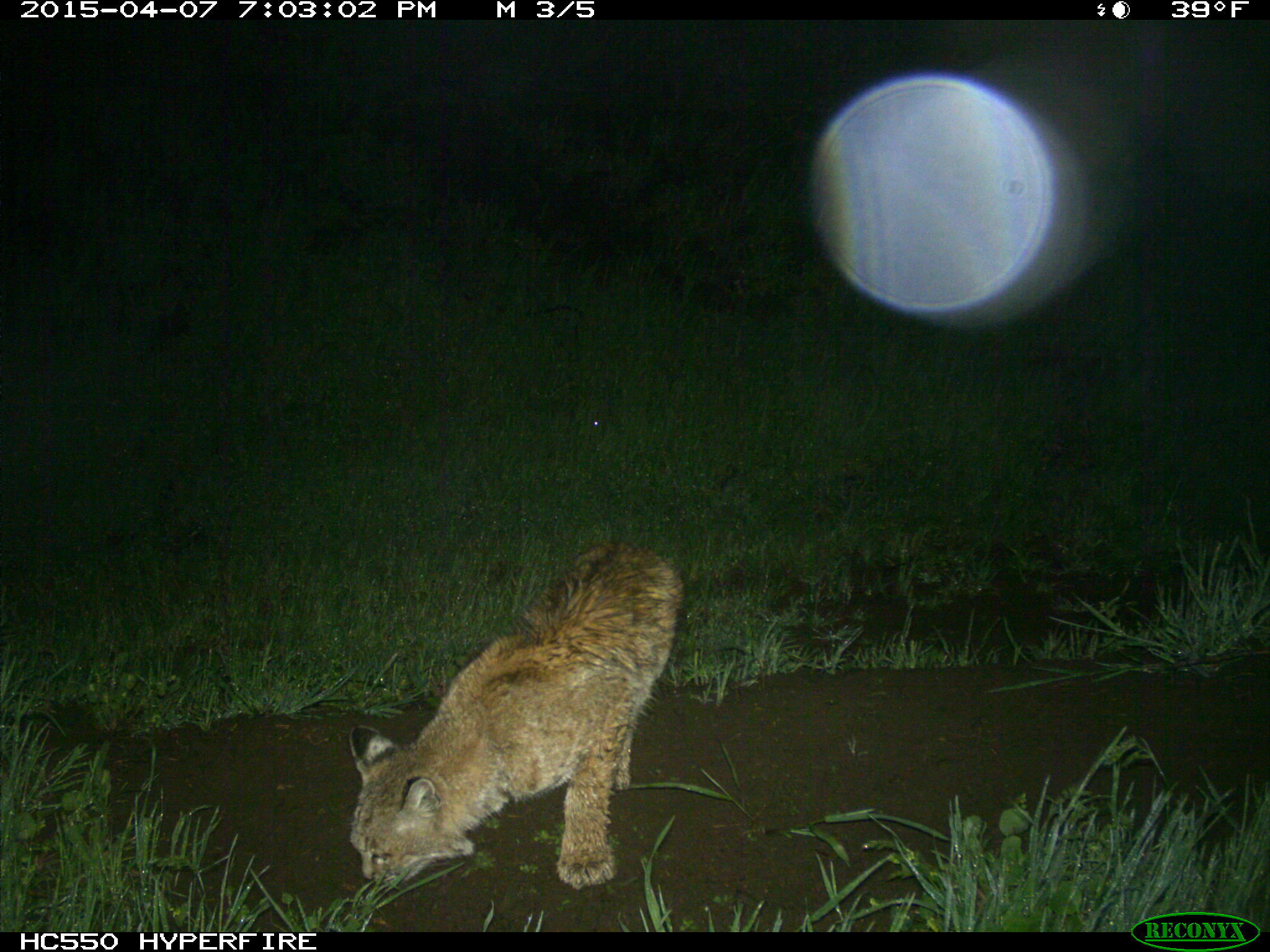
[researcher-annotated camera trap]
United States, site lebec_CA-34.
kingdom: Animalia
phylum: Chordata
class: Mammalia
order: Carnivora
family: Felidae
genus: Lynx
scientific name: Lynx rufus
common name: bobcat